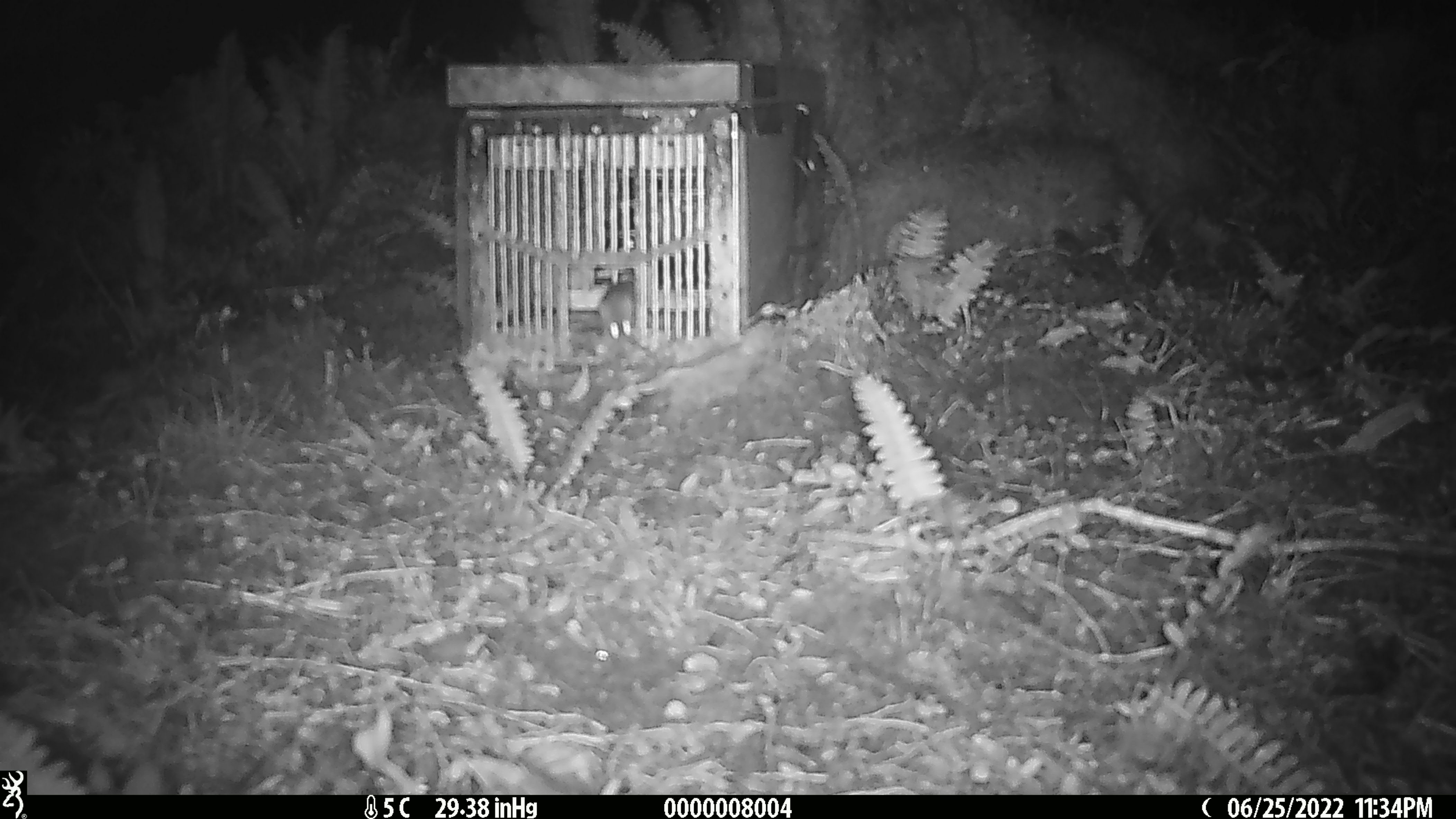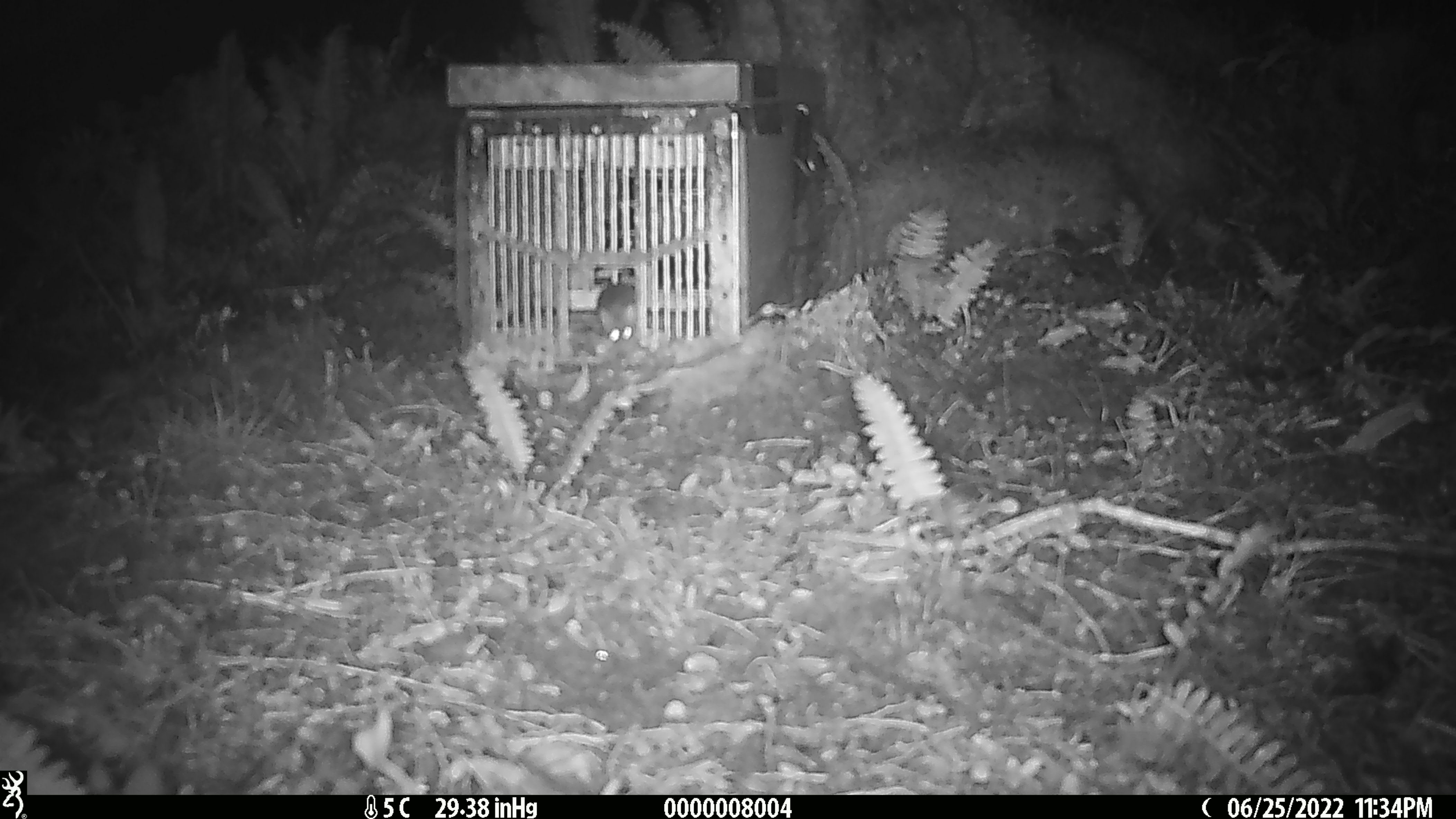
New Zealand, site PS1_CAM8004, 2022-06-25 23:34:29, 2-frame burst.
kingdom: Animalia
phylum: Chordata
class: Mammalia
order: Rodentia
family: Muridae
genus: Mus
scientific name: Mus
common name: mouse